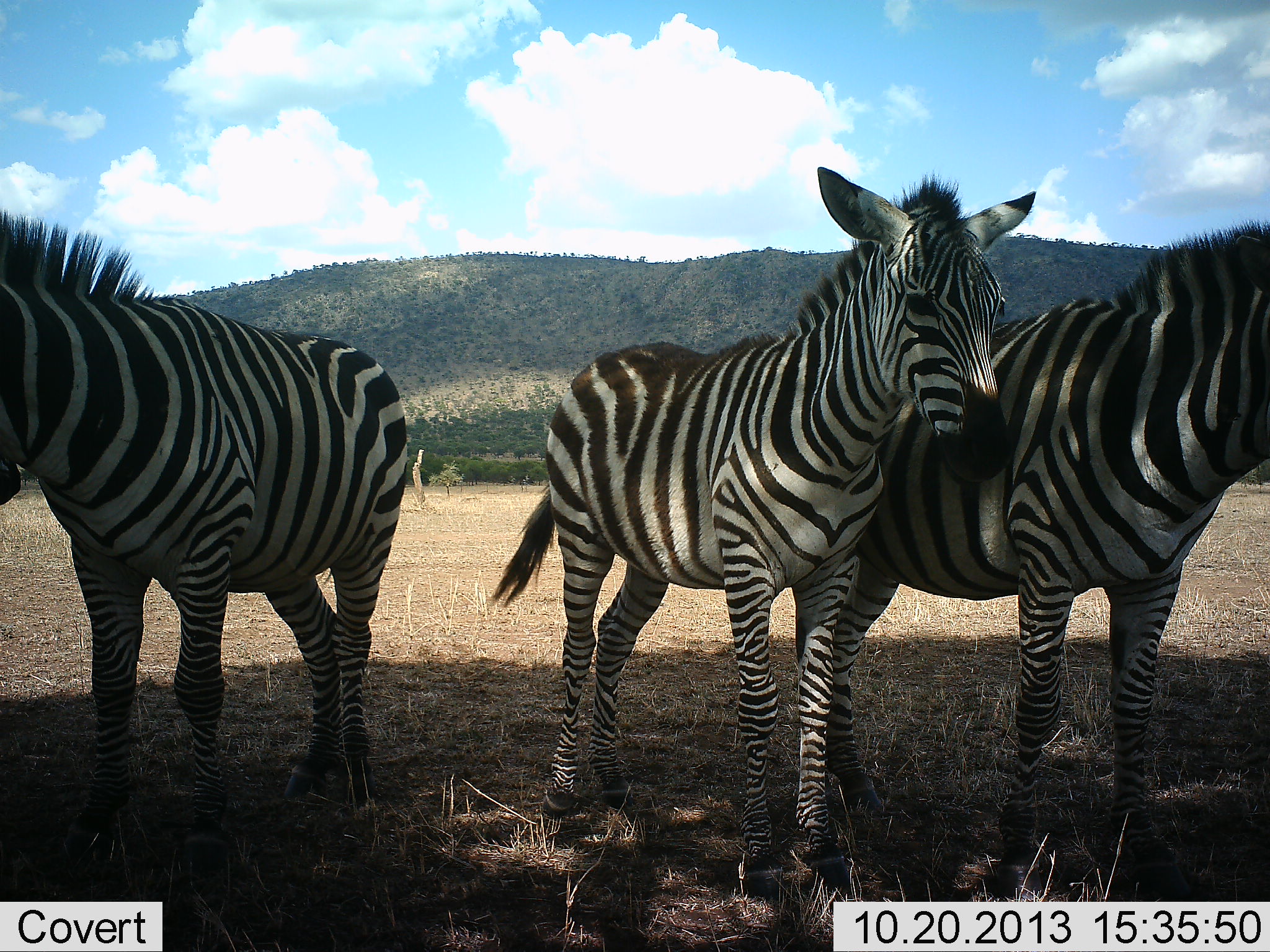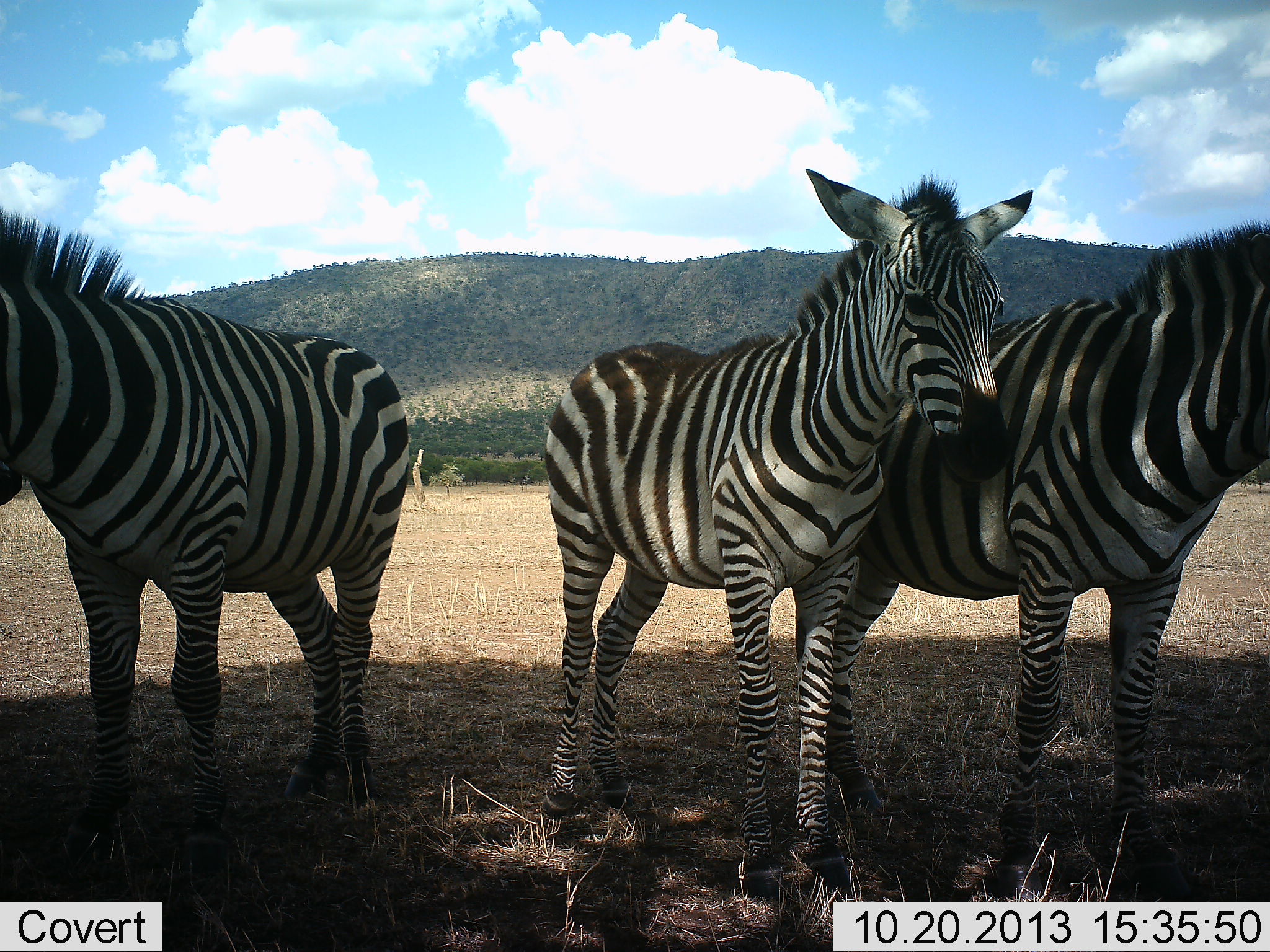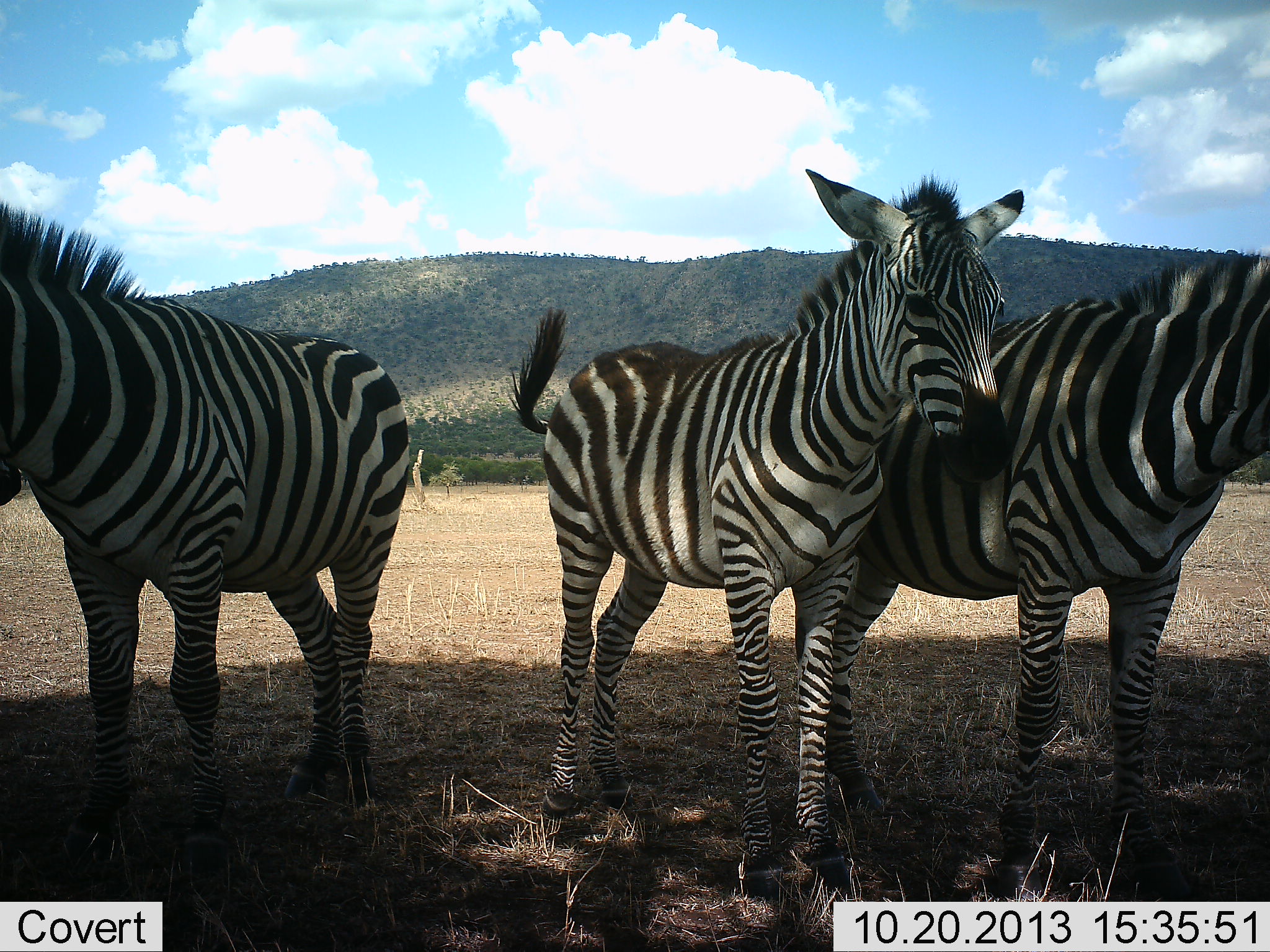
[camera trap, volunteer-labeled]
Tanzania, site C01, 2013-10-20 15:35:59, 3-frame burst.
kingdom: Animalia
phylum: Chordata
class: Mammalia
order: Perissodactyla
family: Equidae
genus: Equus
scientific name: Equus quagga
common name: plains zebra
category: zebra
Zebra (plains zebra) (Equus quagga), count 3. Behavior (volunteer vote fractions): standing 100%, resting 10%, moving 0%, interacting 20%. Young present (vote fraction): 0%. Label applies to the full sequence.